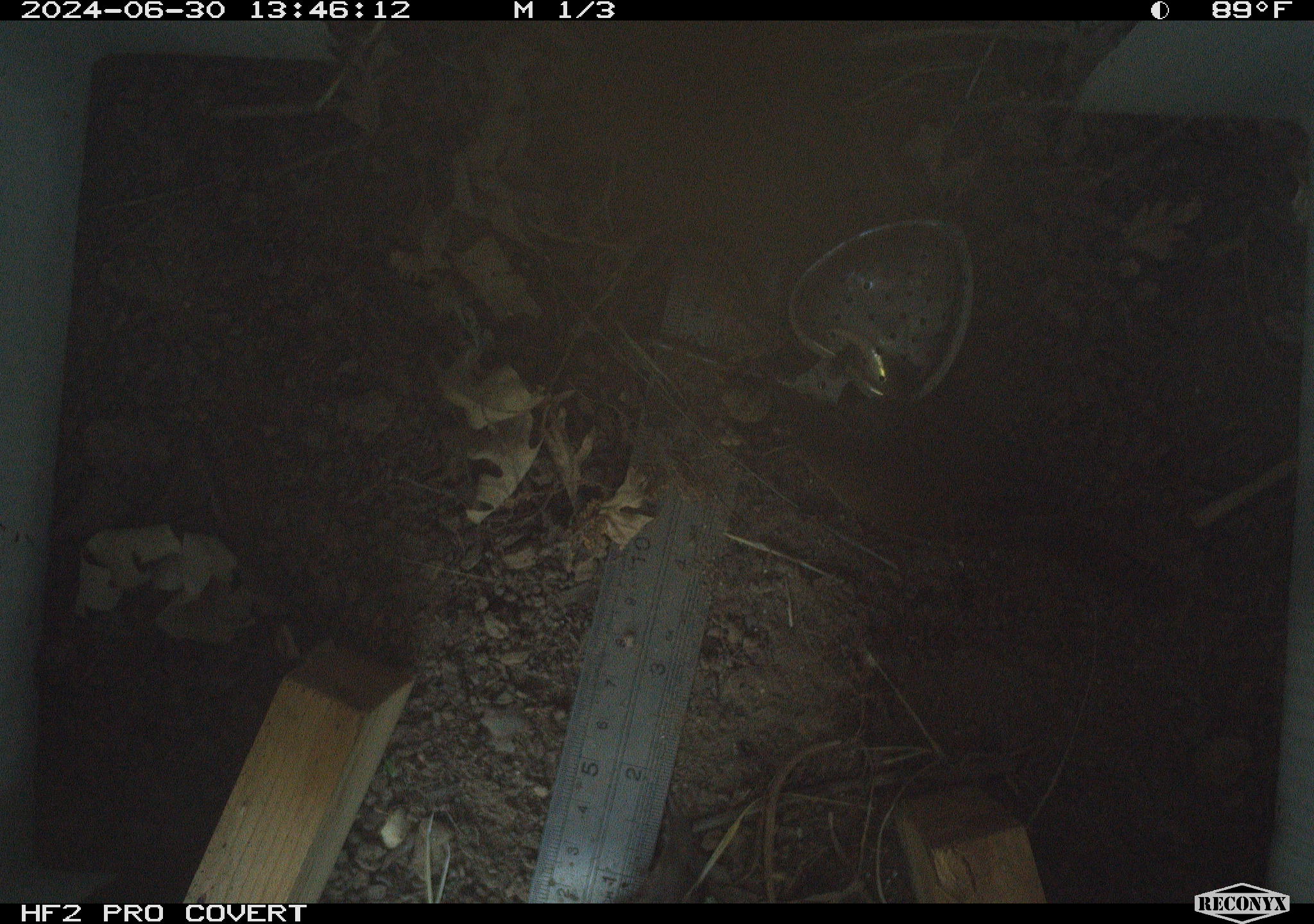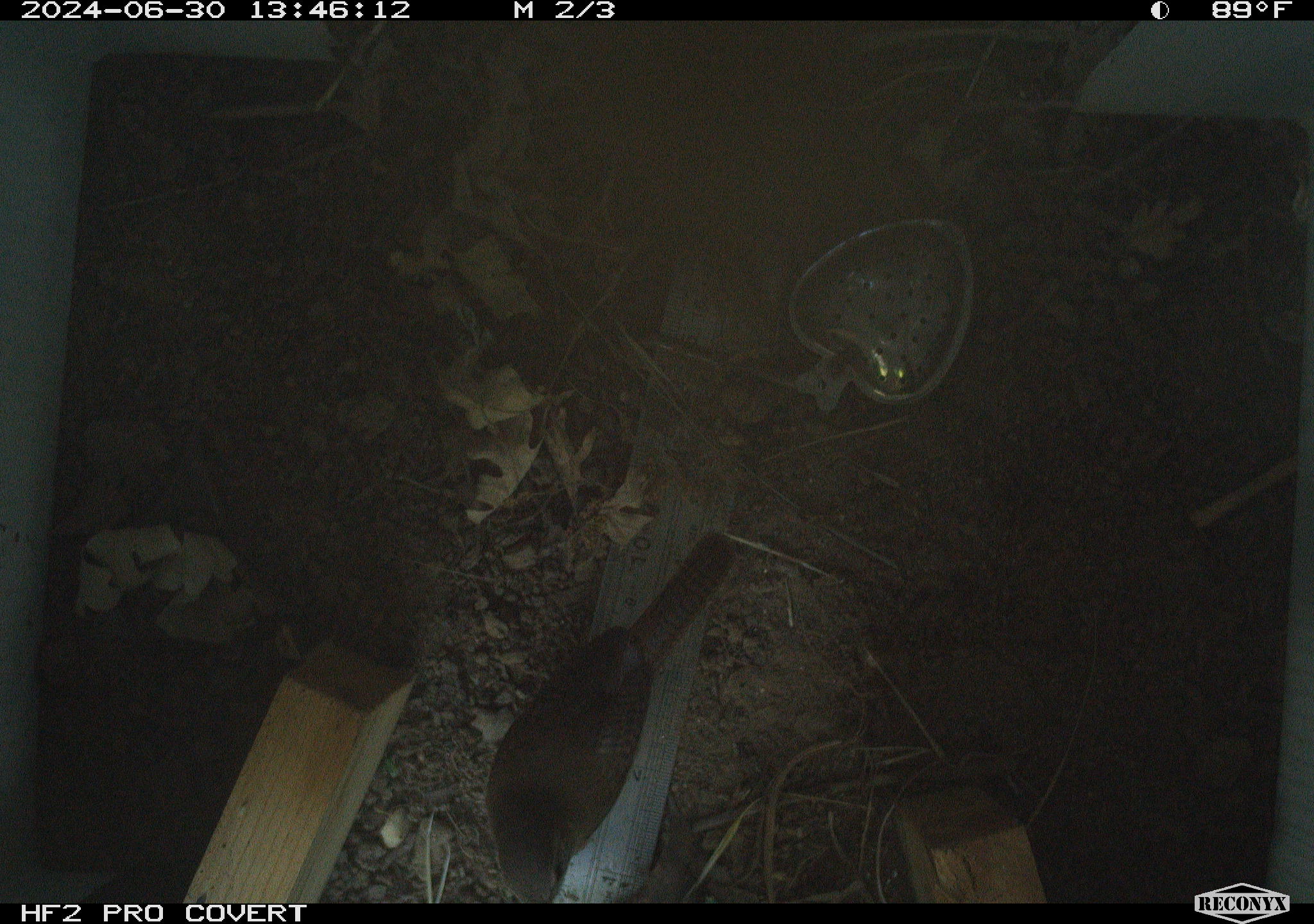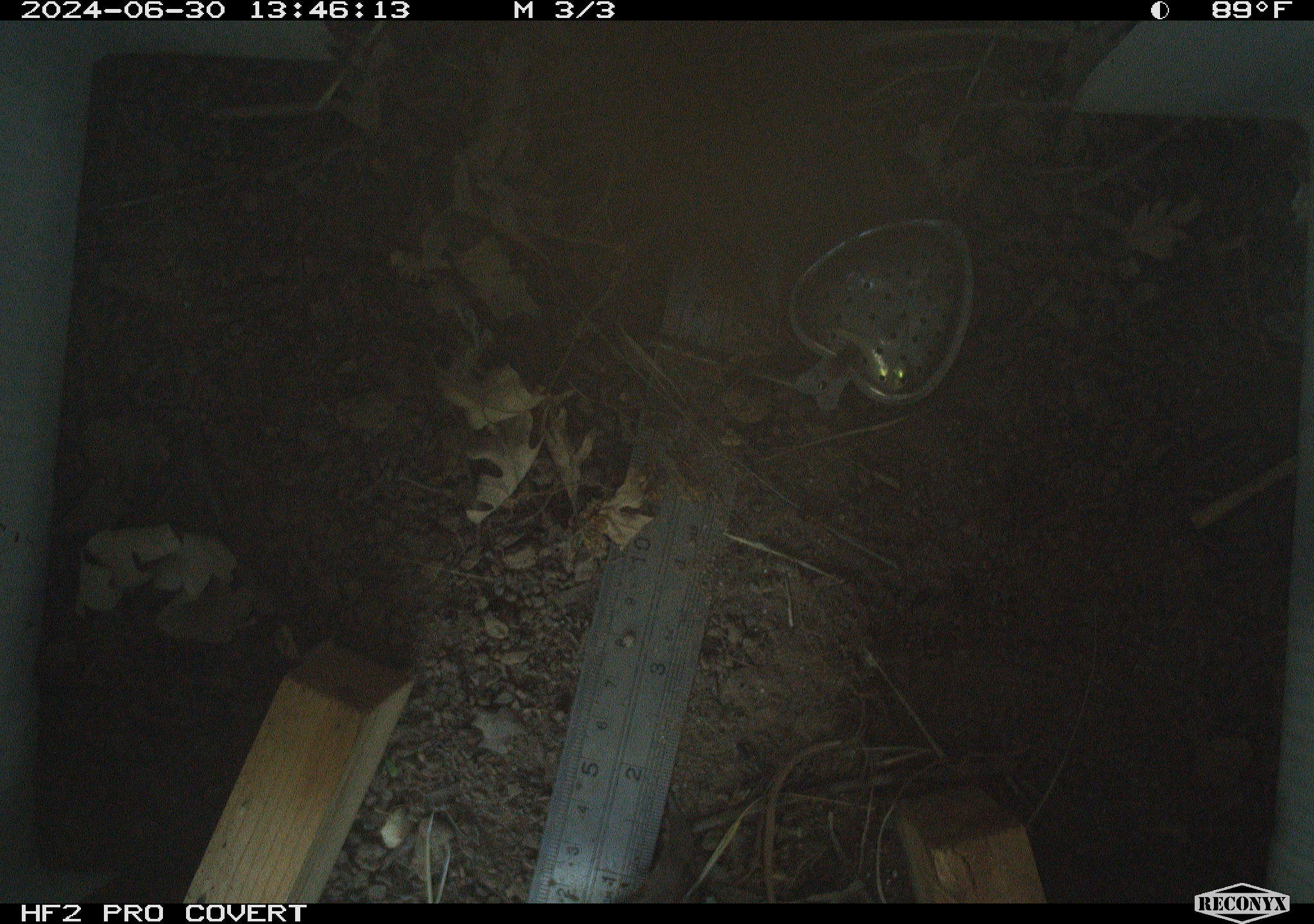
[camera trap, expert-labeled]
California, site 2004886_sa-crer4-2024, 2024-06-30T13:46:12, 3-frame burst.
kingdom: Animalia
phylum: Chordata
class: Aves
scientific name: Aves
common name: bird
Bird (Aves).